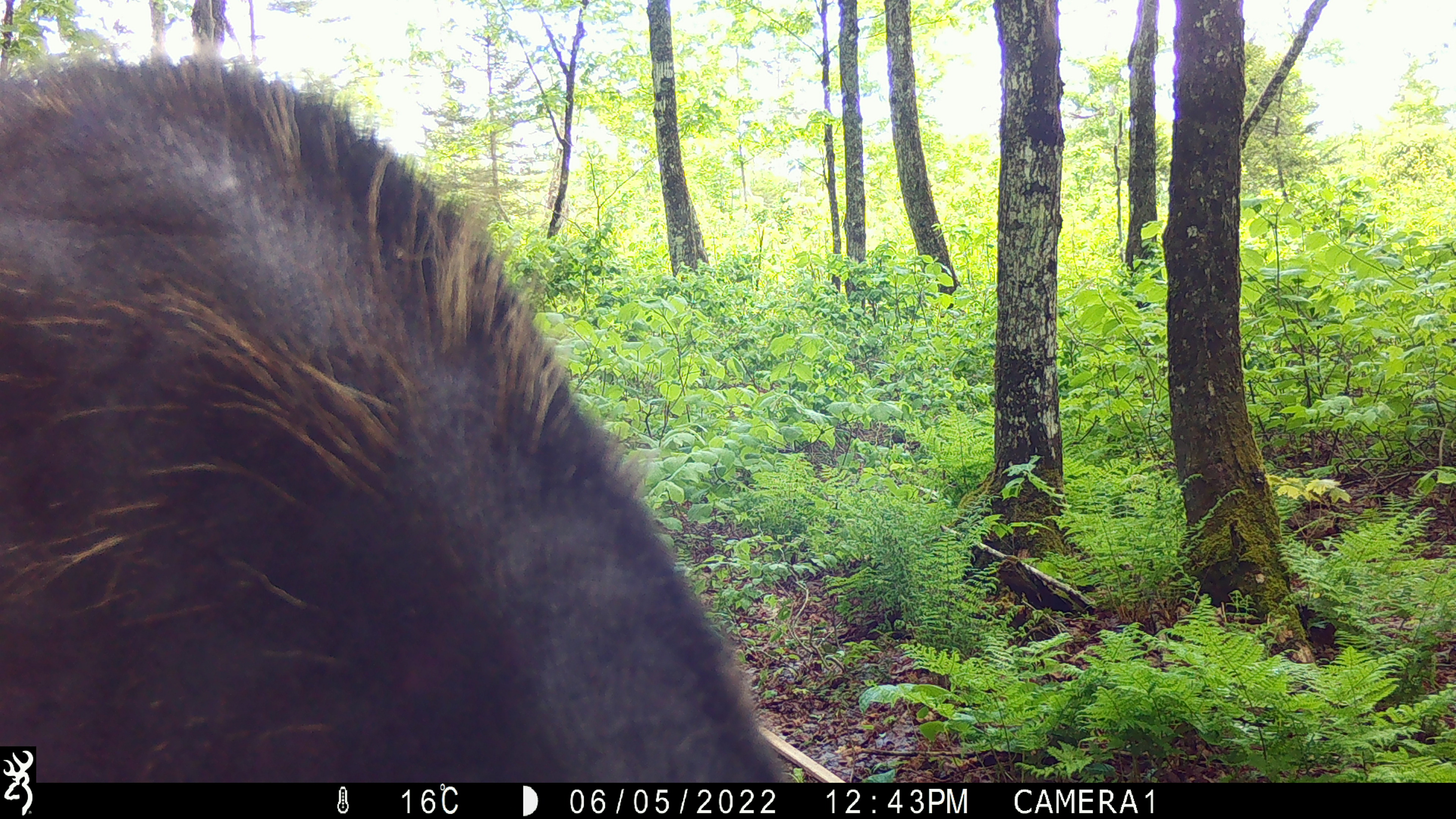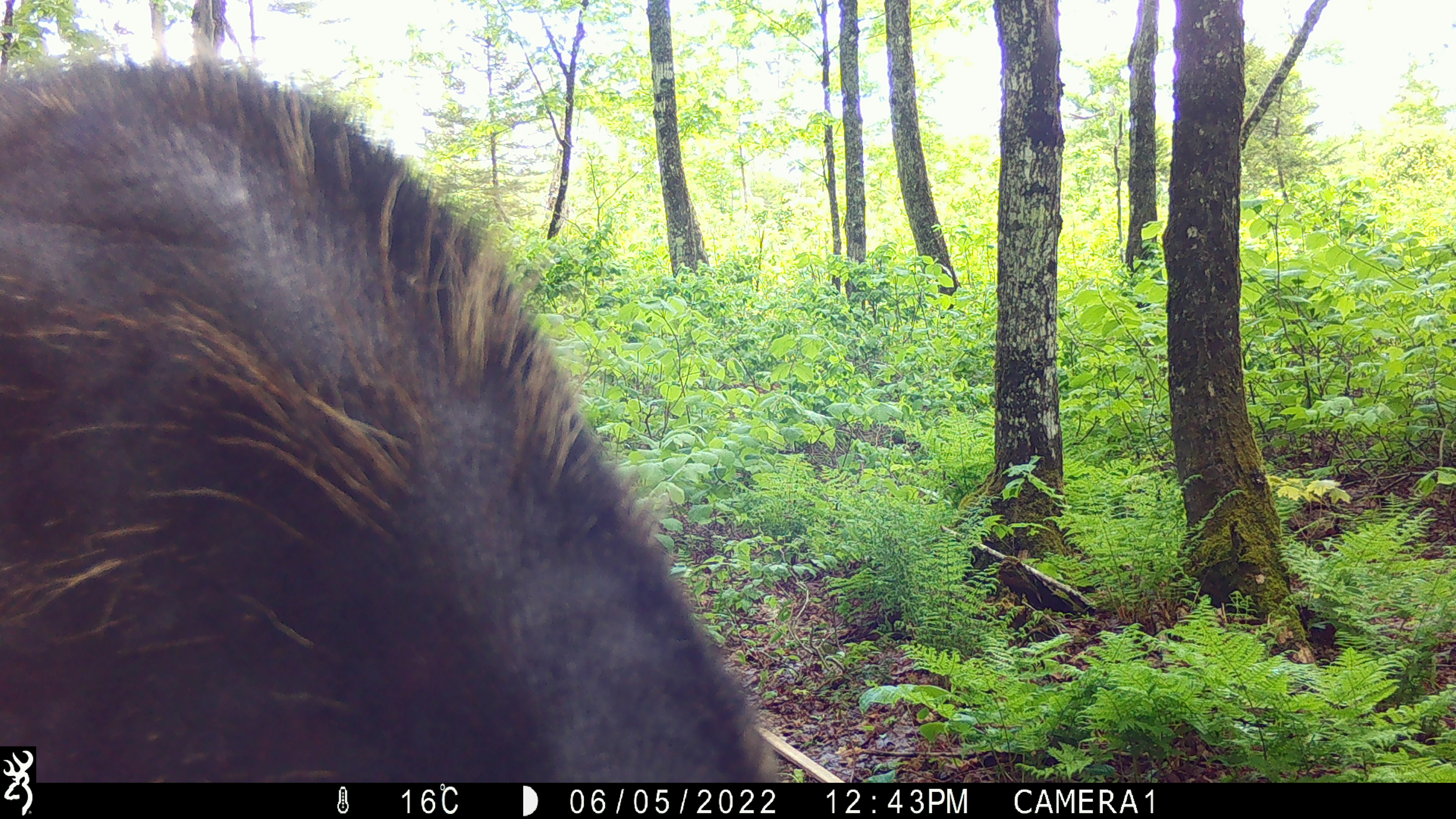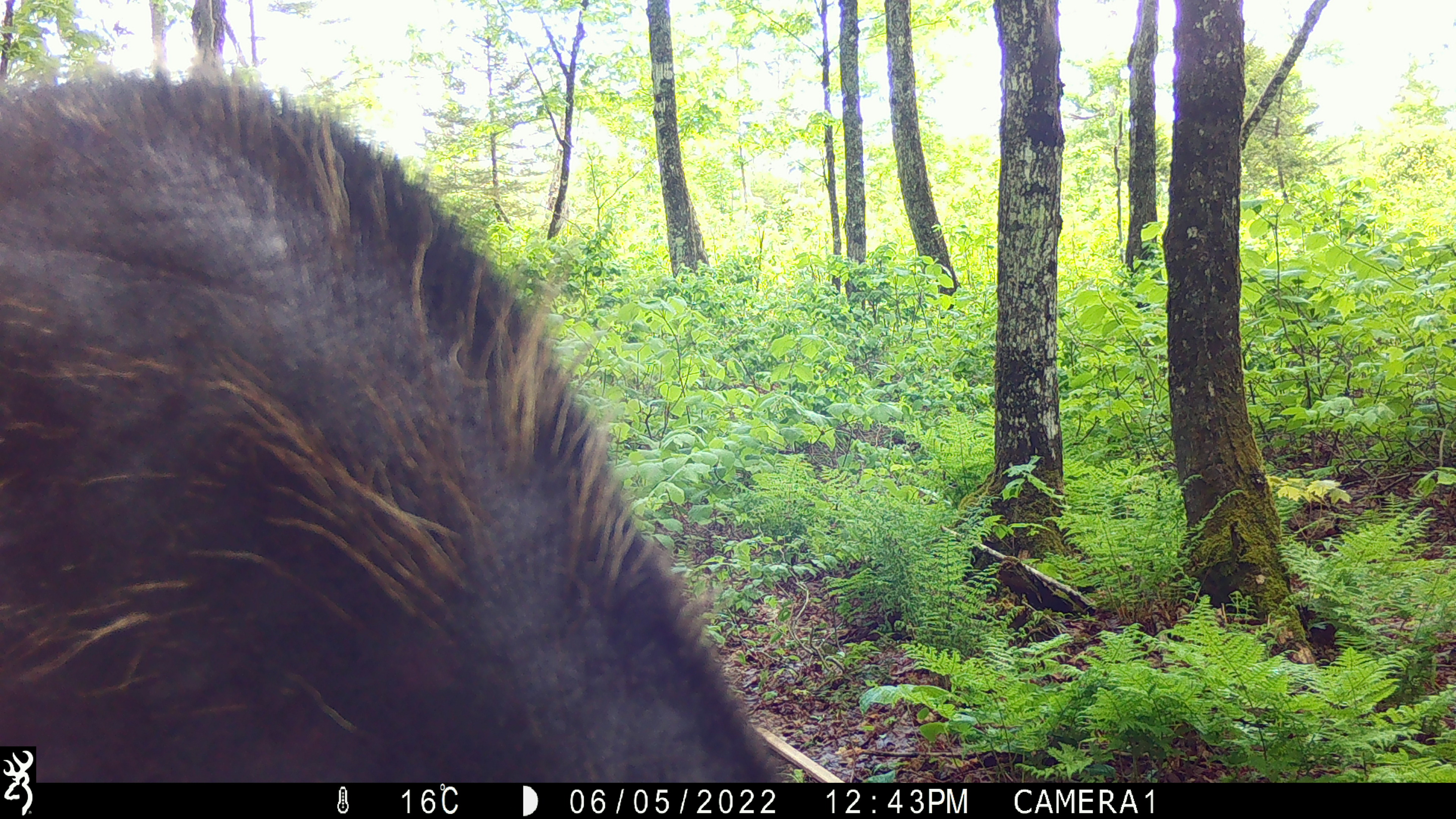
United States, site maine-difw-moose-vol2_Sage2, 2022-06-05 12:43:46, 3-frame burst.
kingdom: Animalia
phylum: Chordata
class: Mammalia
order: Artiodactyla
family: Cervidae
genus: Alces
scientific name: Alces alces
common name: moose